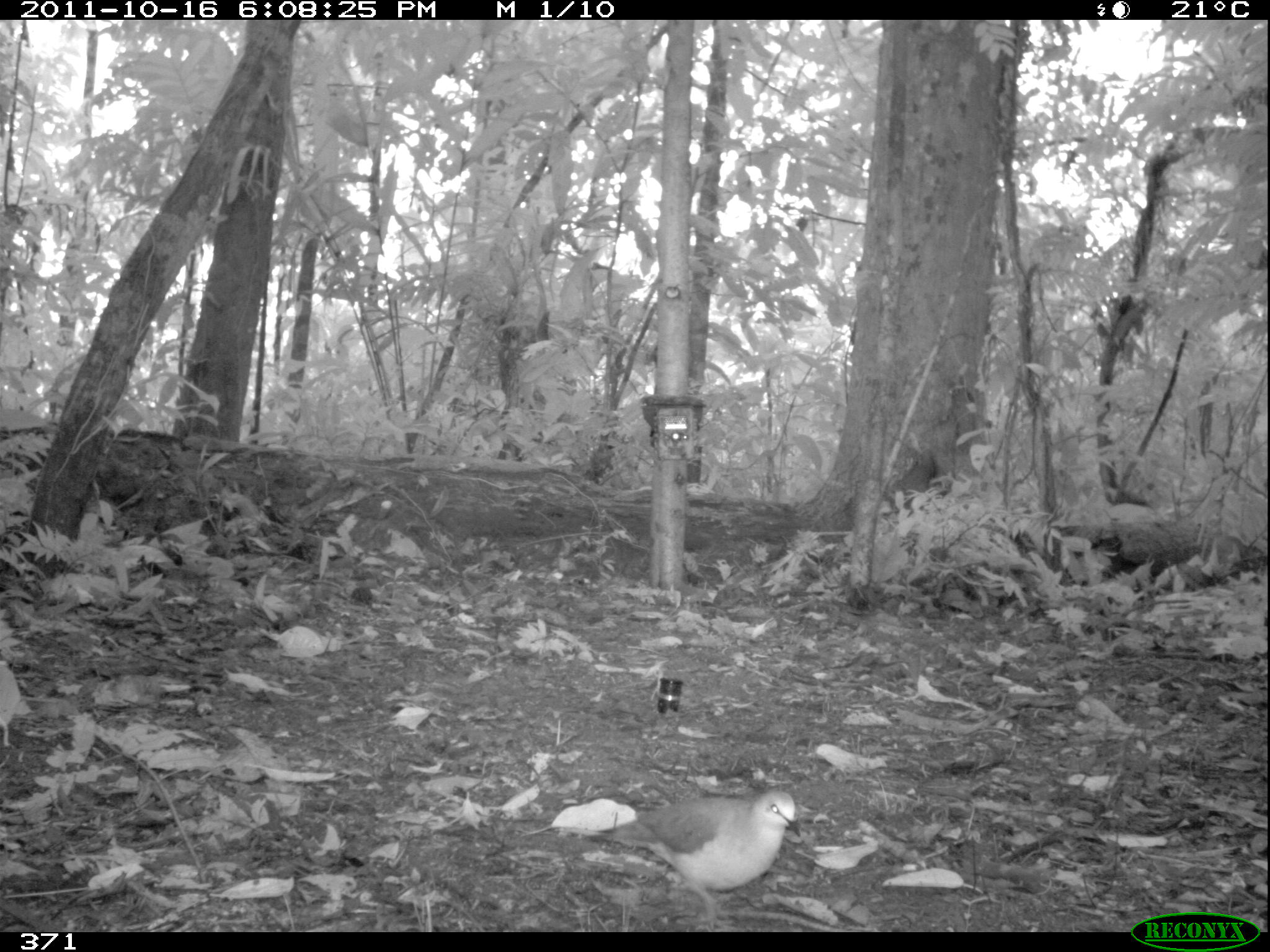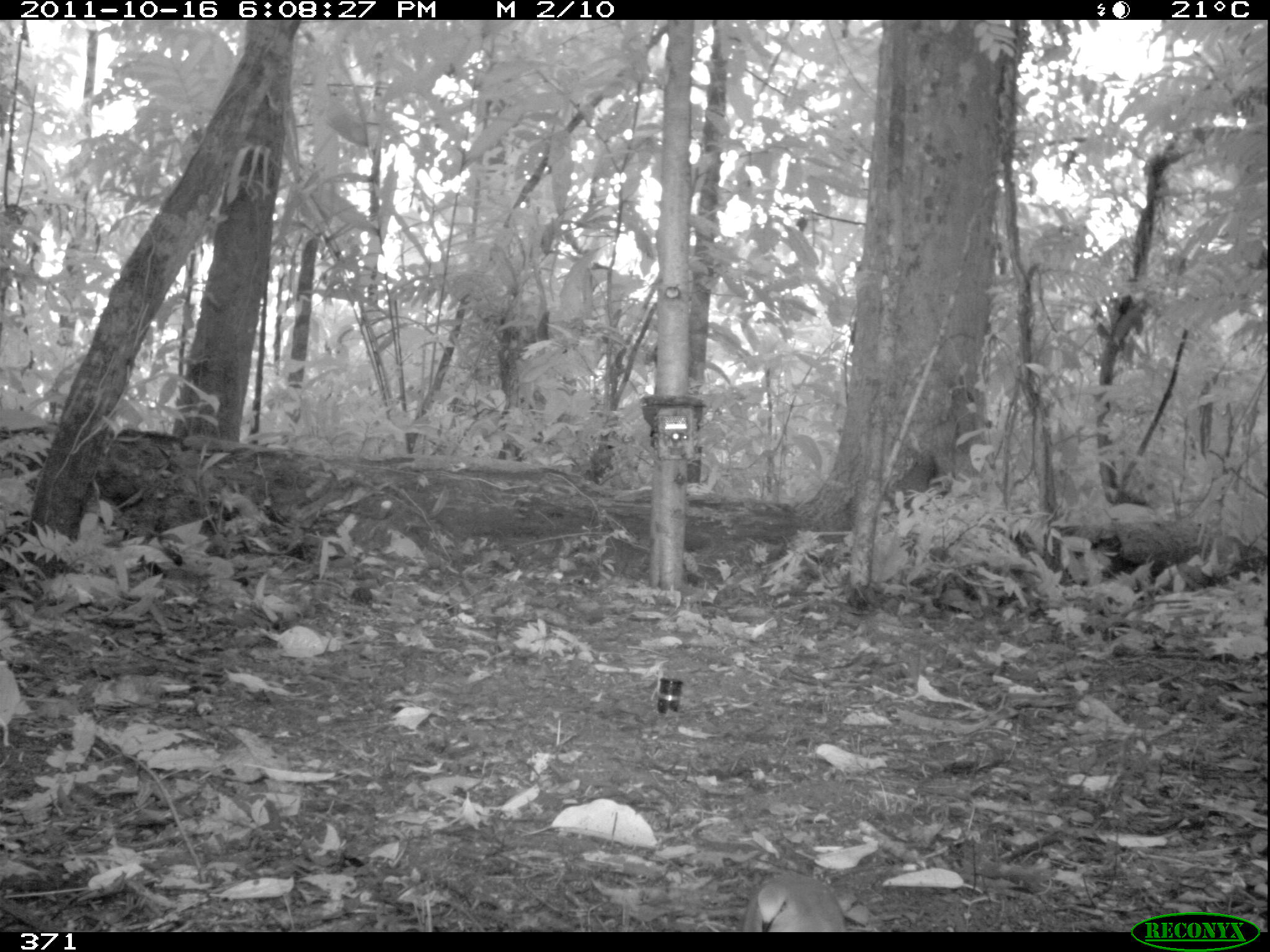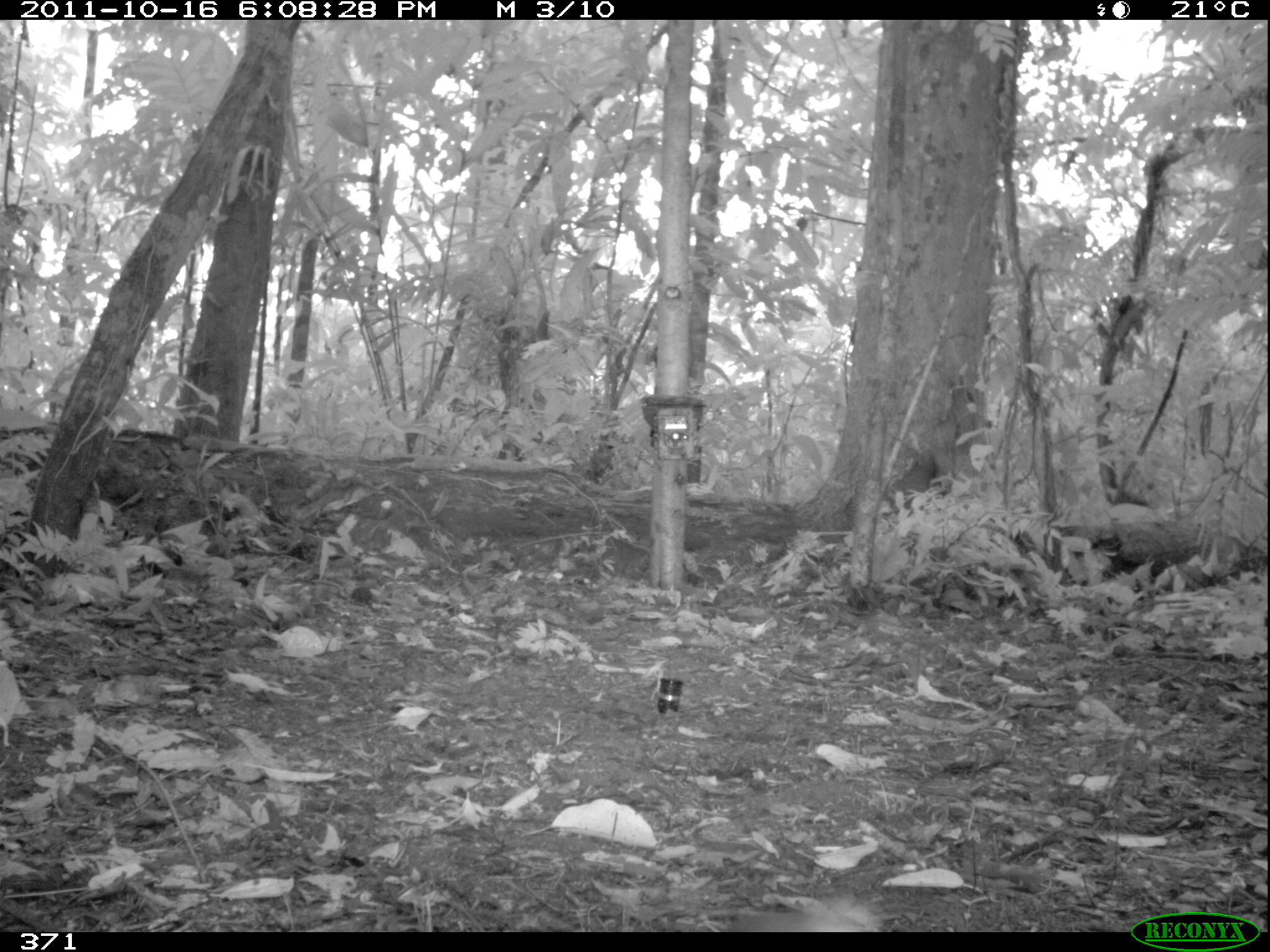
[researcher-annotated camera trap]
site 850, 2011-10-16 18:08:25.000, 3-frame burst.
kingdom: Animalia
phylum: Chordata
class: Aves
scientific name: Aves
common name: bird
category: unknown bird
Unknown bird (bird) (Aves).